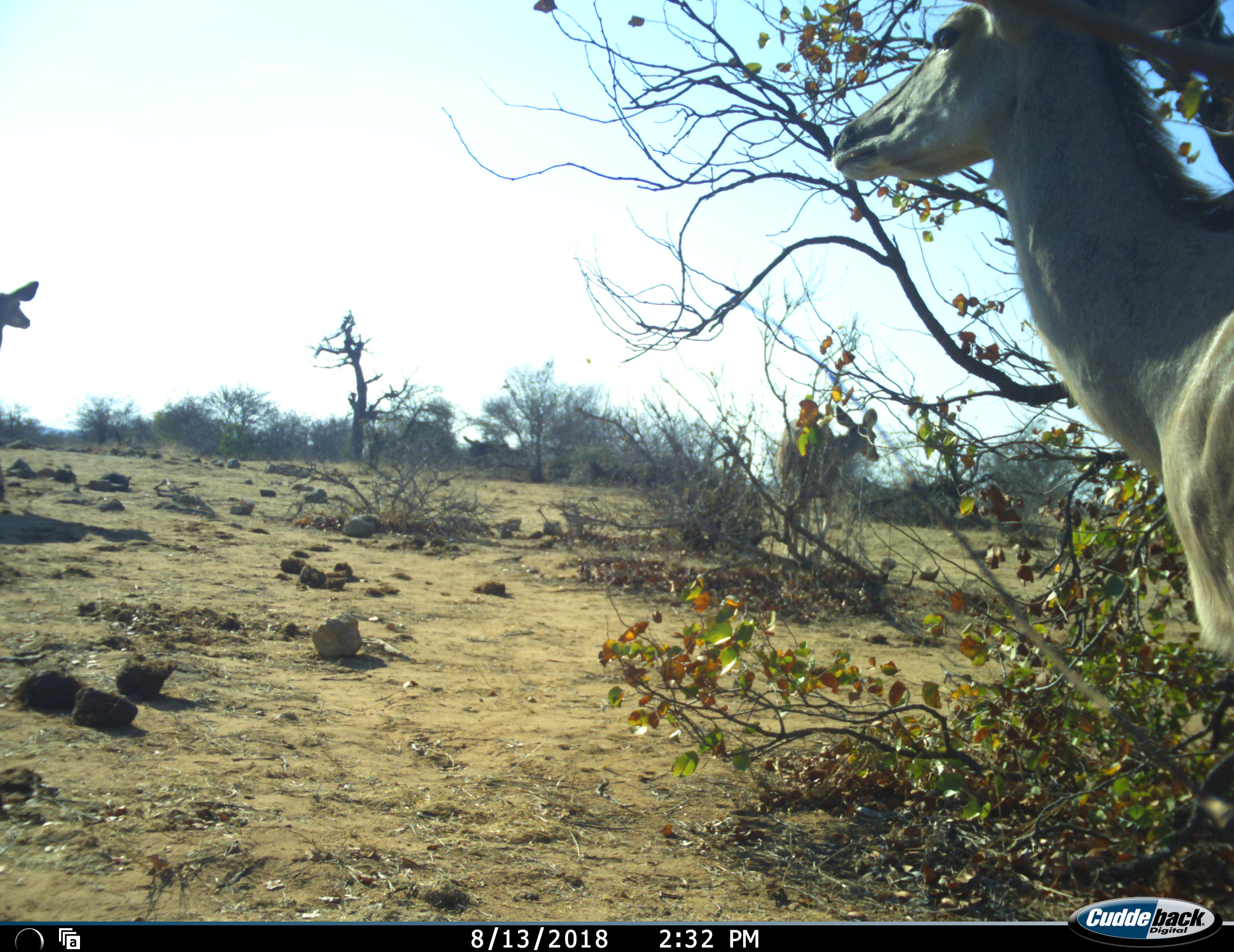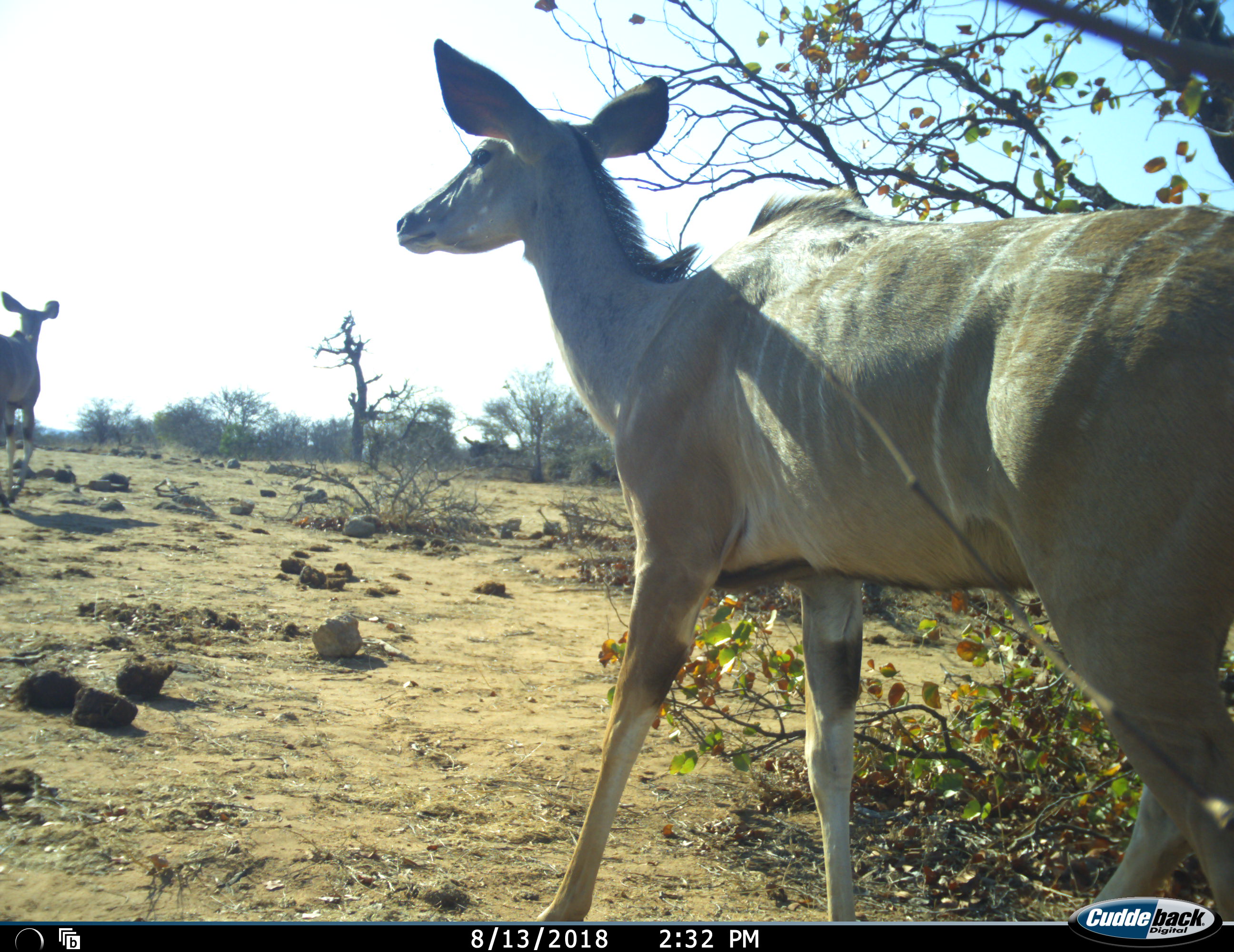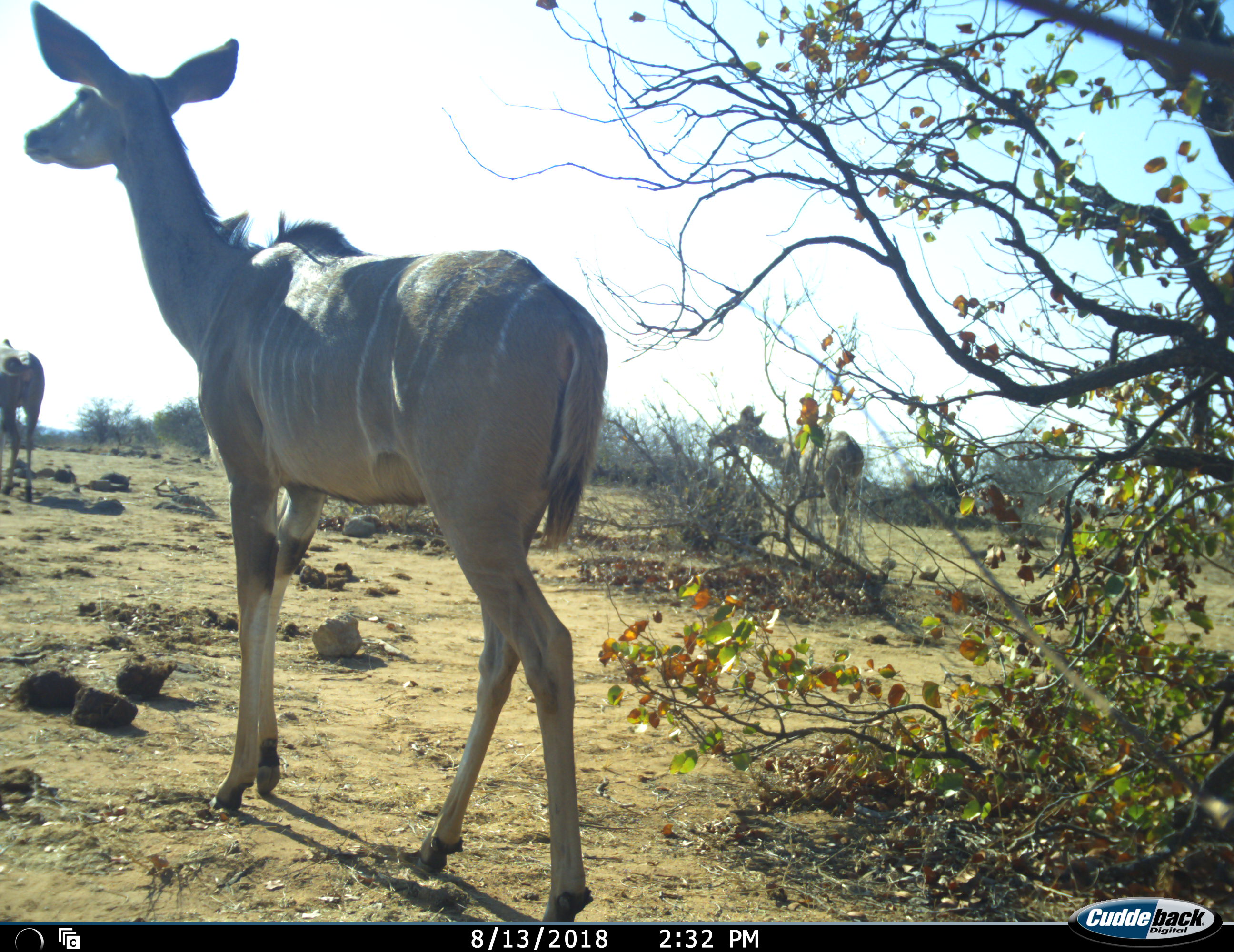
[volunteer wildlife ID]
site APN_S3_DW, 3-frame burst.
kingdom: Animalia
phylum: Chordata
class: Mammalia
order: Artiodactyla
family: Bovidae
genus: Tragelaphus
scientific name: Tragelaphus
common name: kudu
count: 3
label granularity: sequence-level